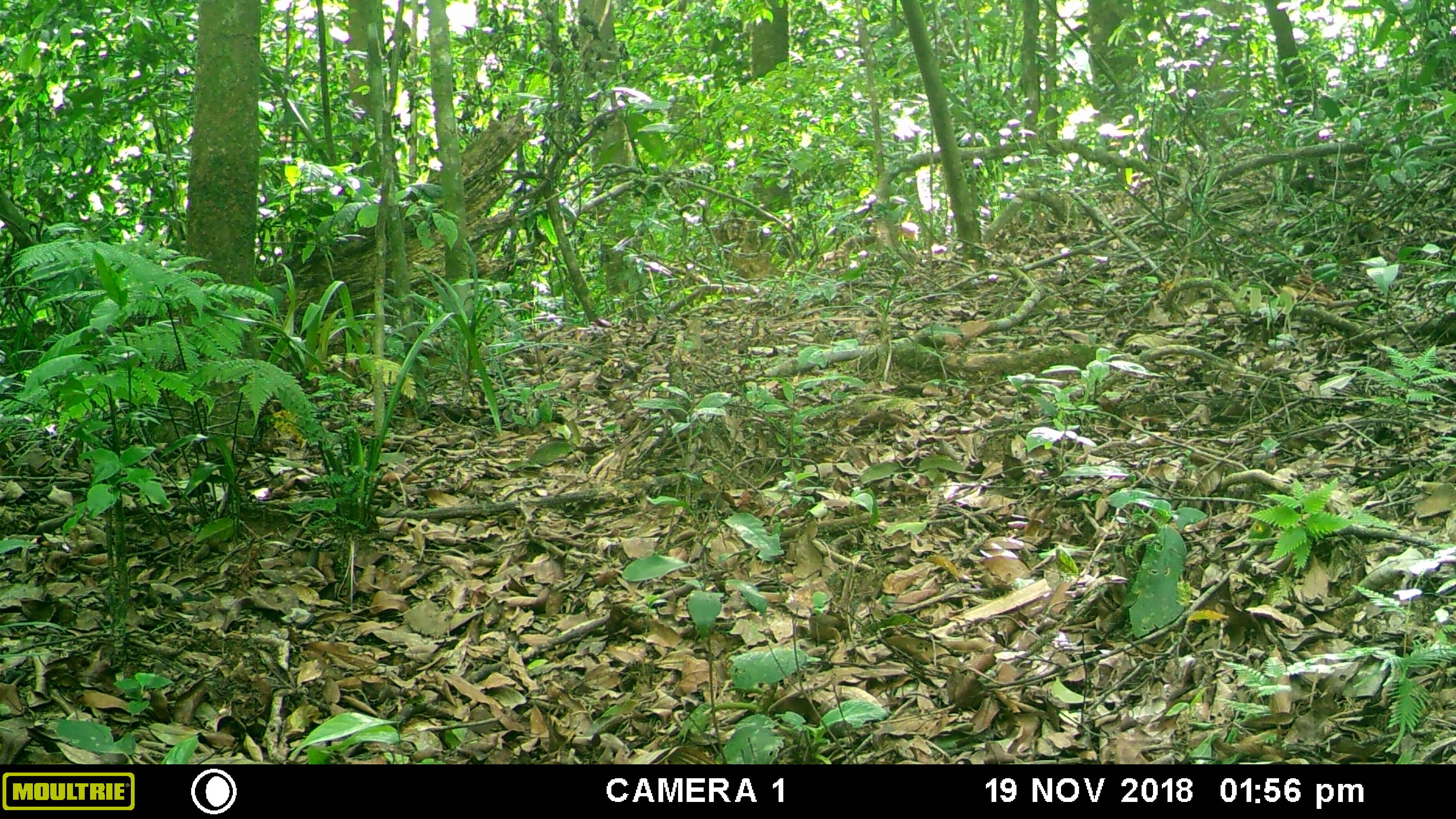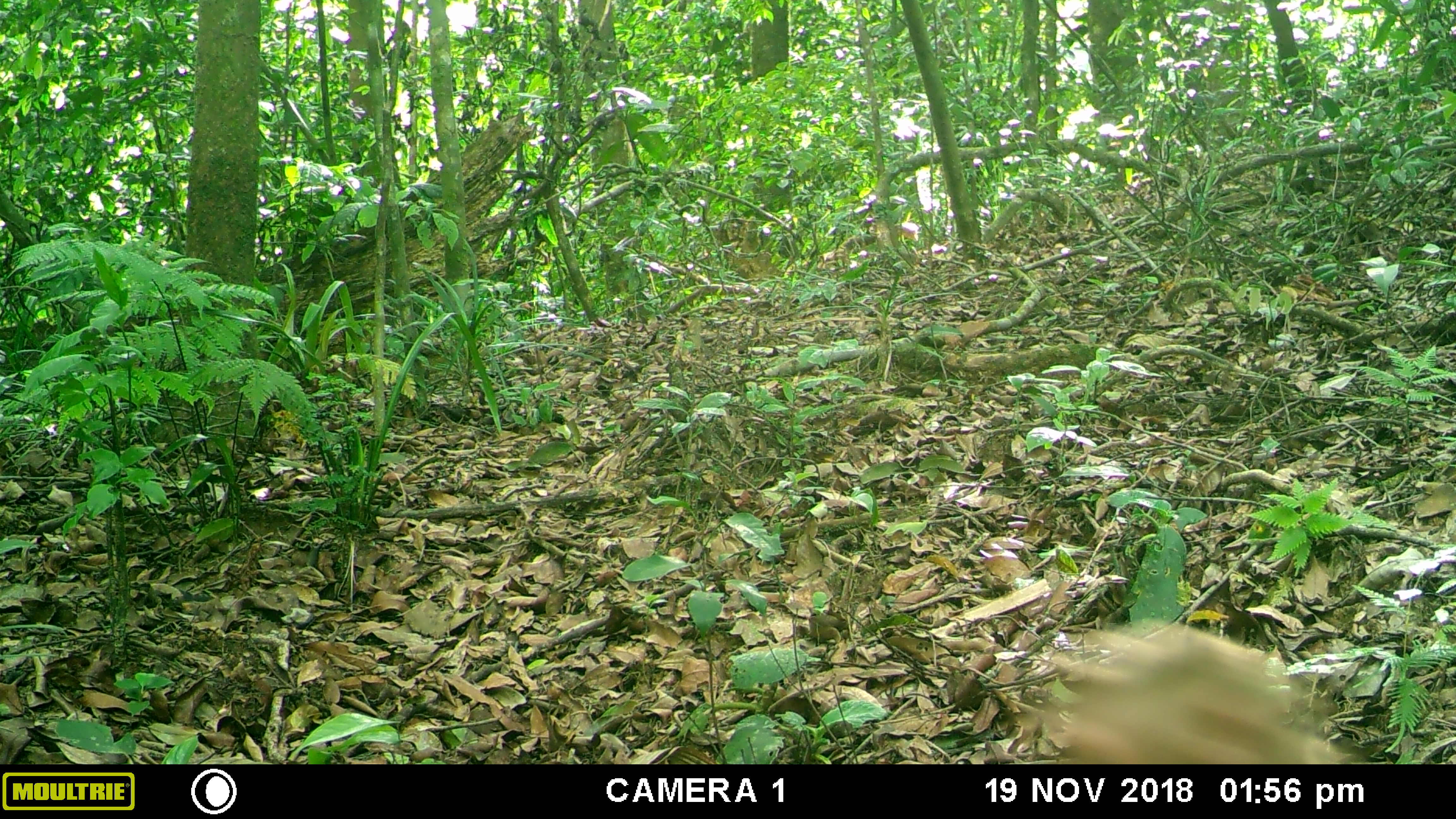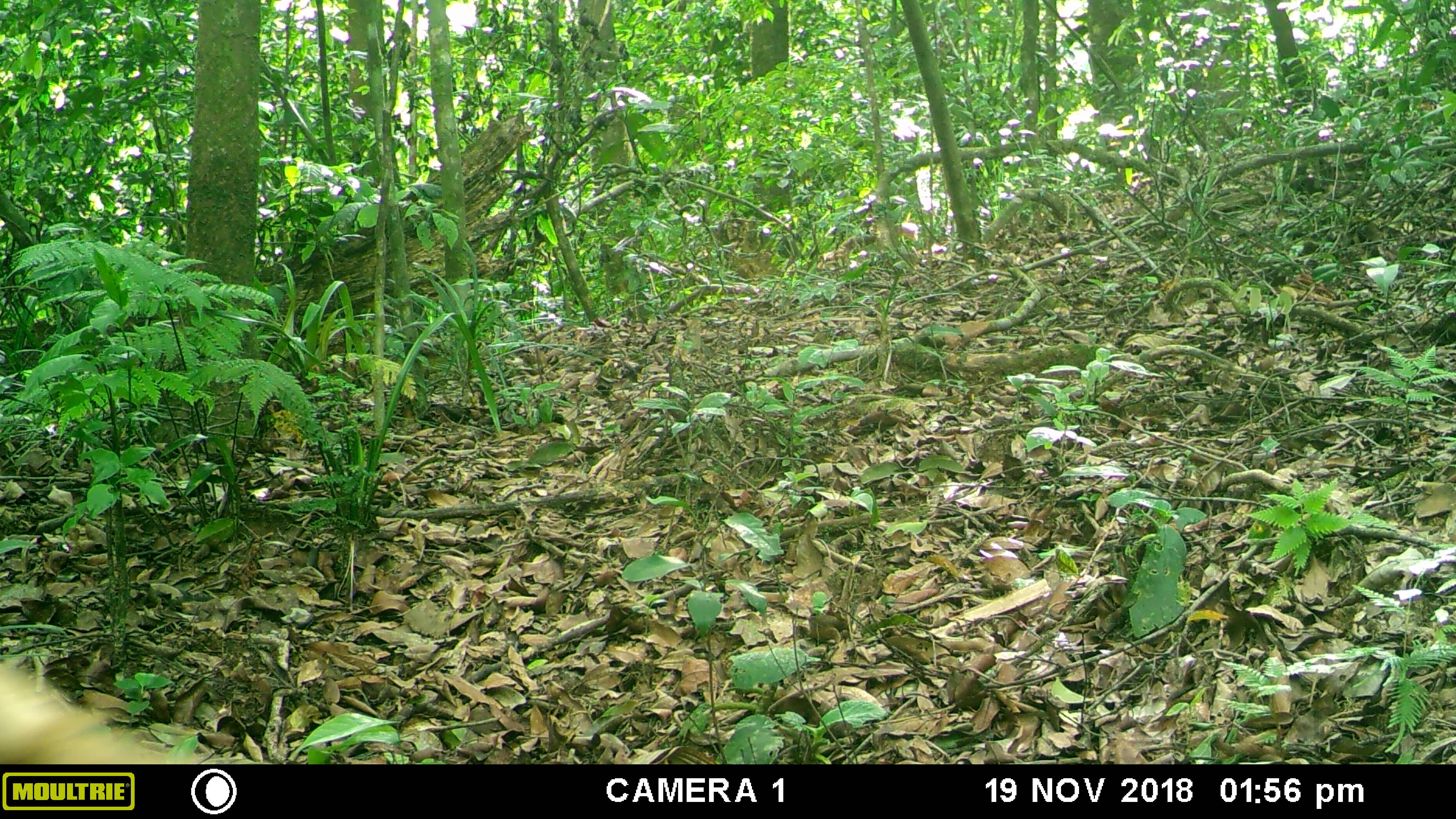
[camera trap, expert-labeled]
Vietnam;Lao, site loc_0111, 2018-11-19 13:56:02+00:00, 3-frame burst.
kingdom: Animalia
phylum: Chordata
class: Mammalia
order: Primates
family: Cercopithecidae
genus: Macaca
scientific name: Macaca nemestrina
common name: pig-tailed macaque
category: pig tailed macaque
Pig tailed macaque (pig-tailed macaque) (Macaca nemestrina). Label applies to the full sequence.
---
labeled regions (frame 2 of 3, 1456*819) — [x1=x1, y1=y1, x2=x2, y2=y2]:
pig tailed macaque: [x1=1048, y1=619, x2=1352, y2=764]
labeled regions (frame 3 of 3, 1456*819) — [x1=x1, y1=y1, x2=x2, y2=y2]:
pig tailed macaque: [x1=0, y1=662, x2=190, y2=764]